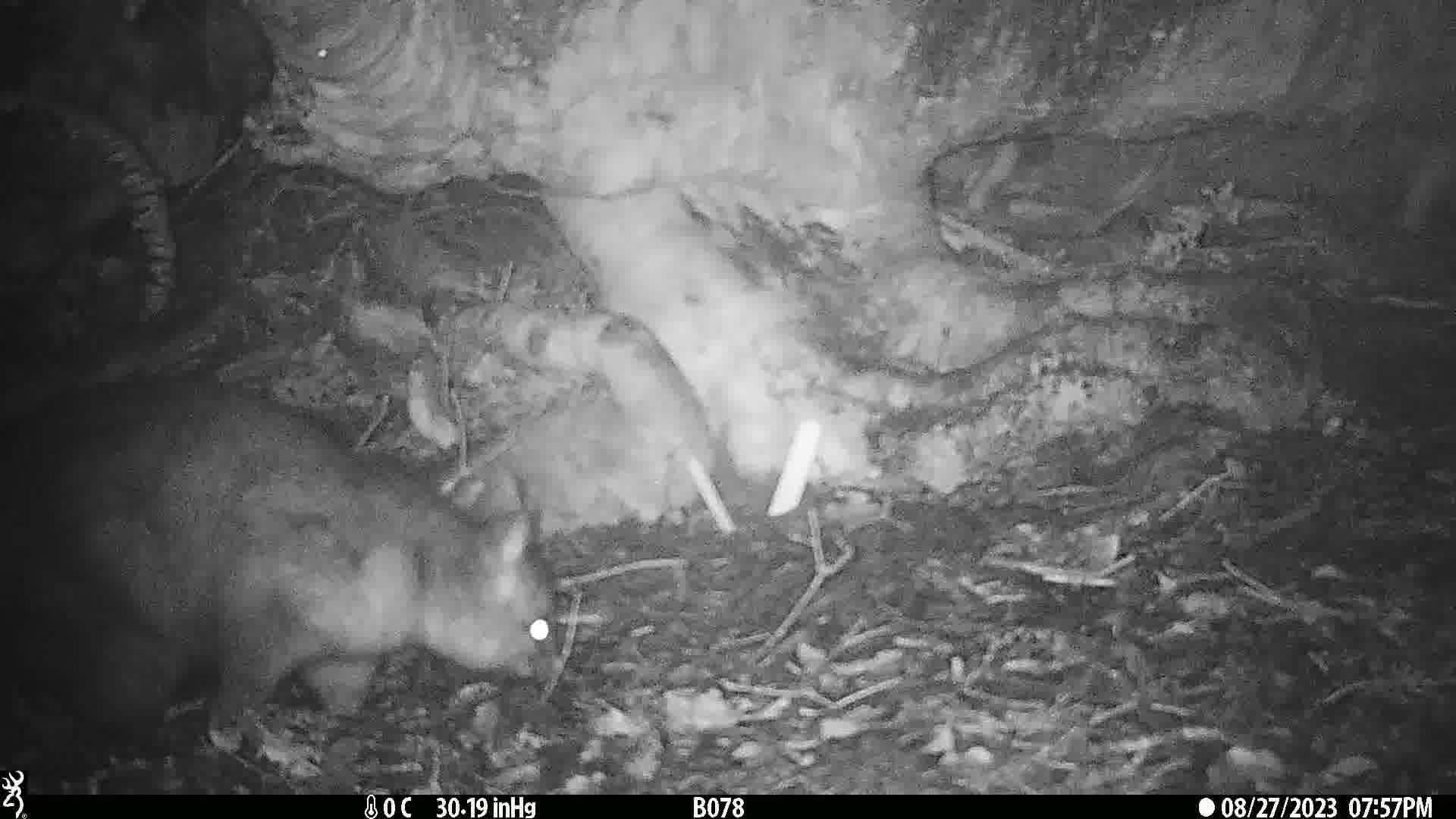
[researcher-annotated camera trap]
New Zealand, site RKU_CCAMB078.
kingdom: Animalia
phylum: Chordata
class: Mammalia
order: Diprotodontia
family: Phalangeridae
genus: Trichosurus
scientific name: Trichosurus vulpecula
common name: common brushtail possum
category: possum